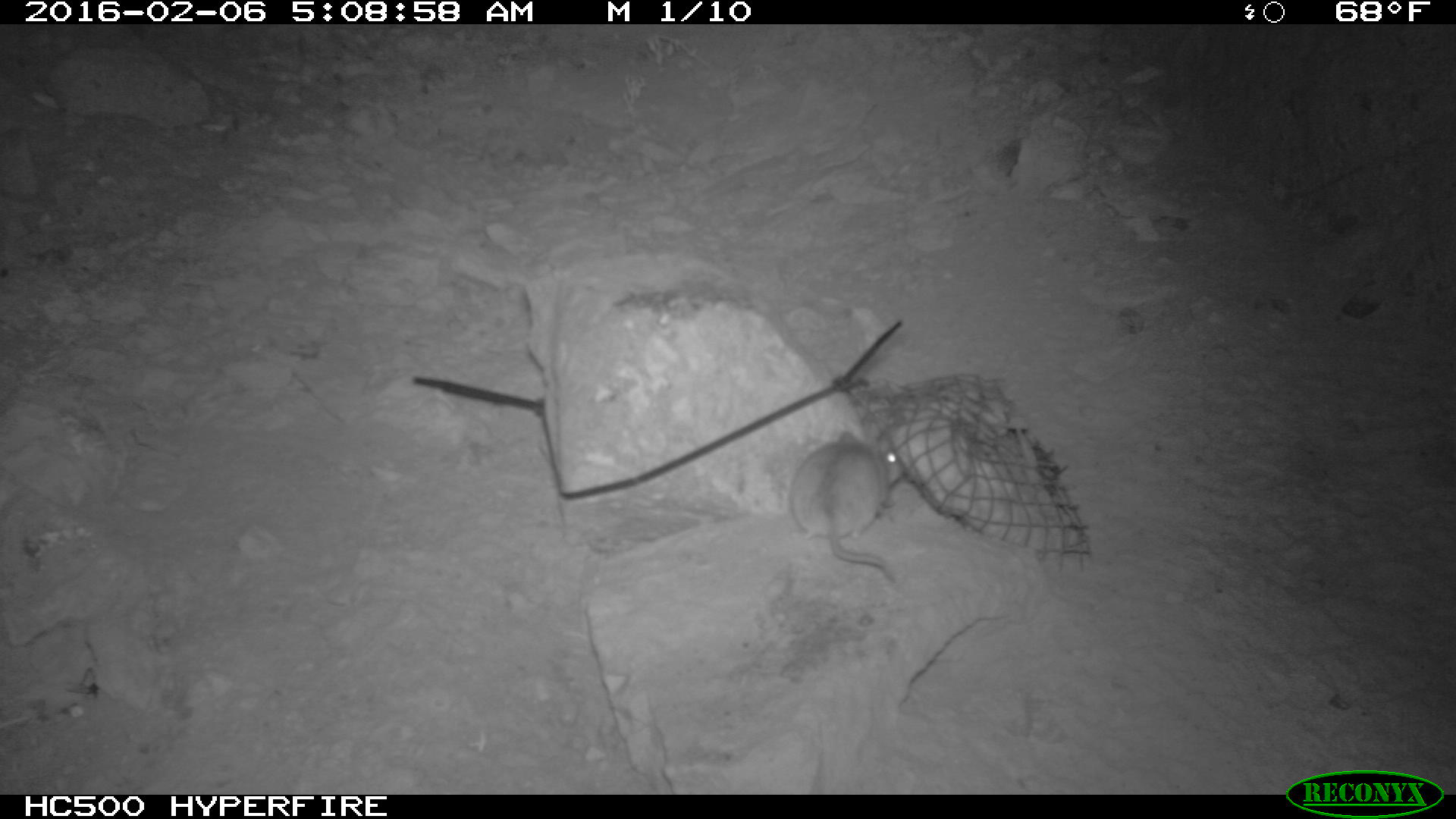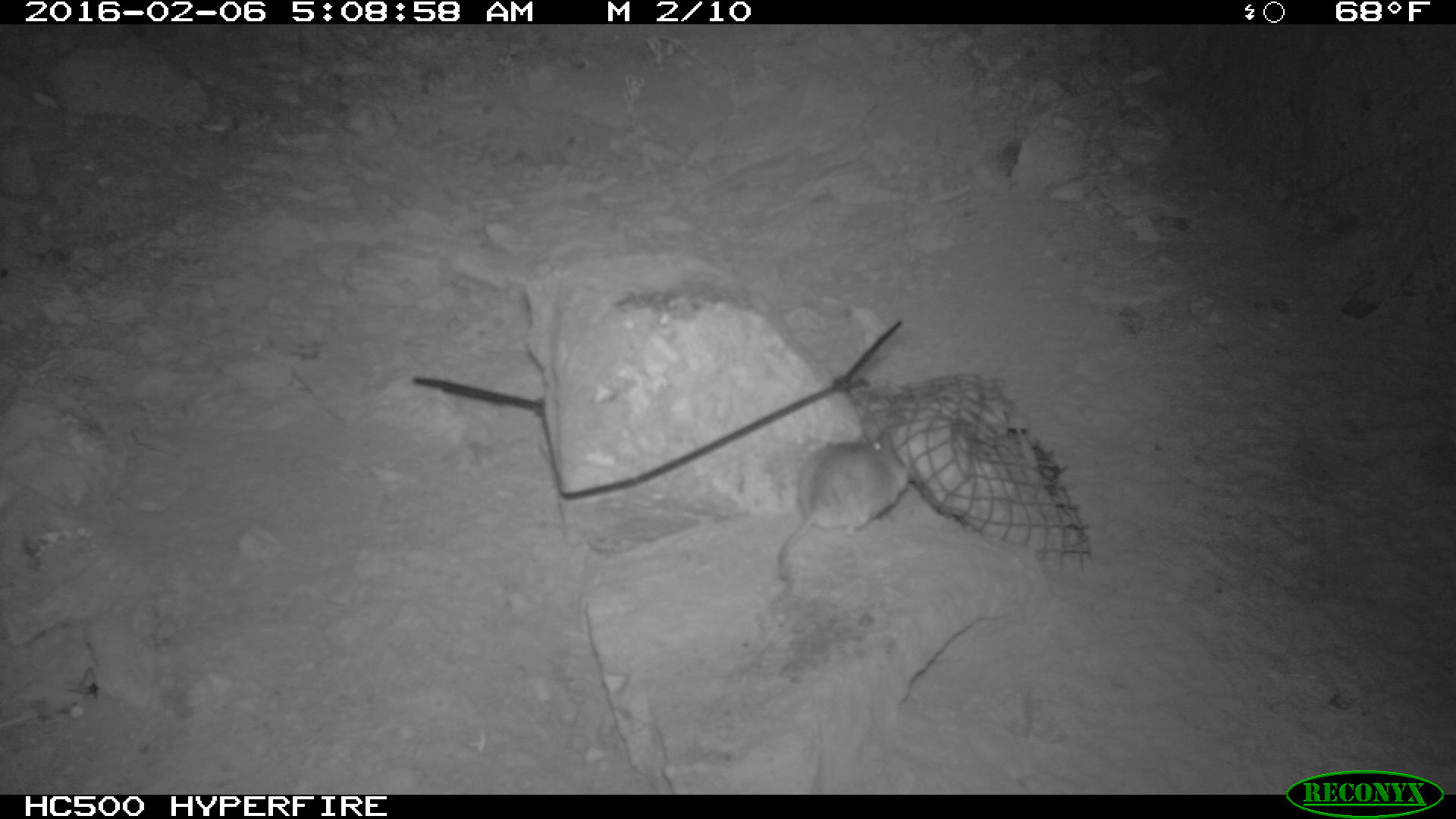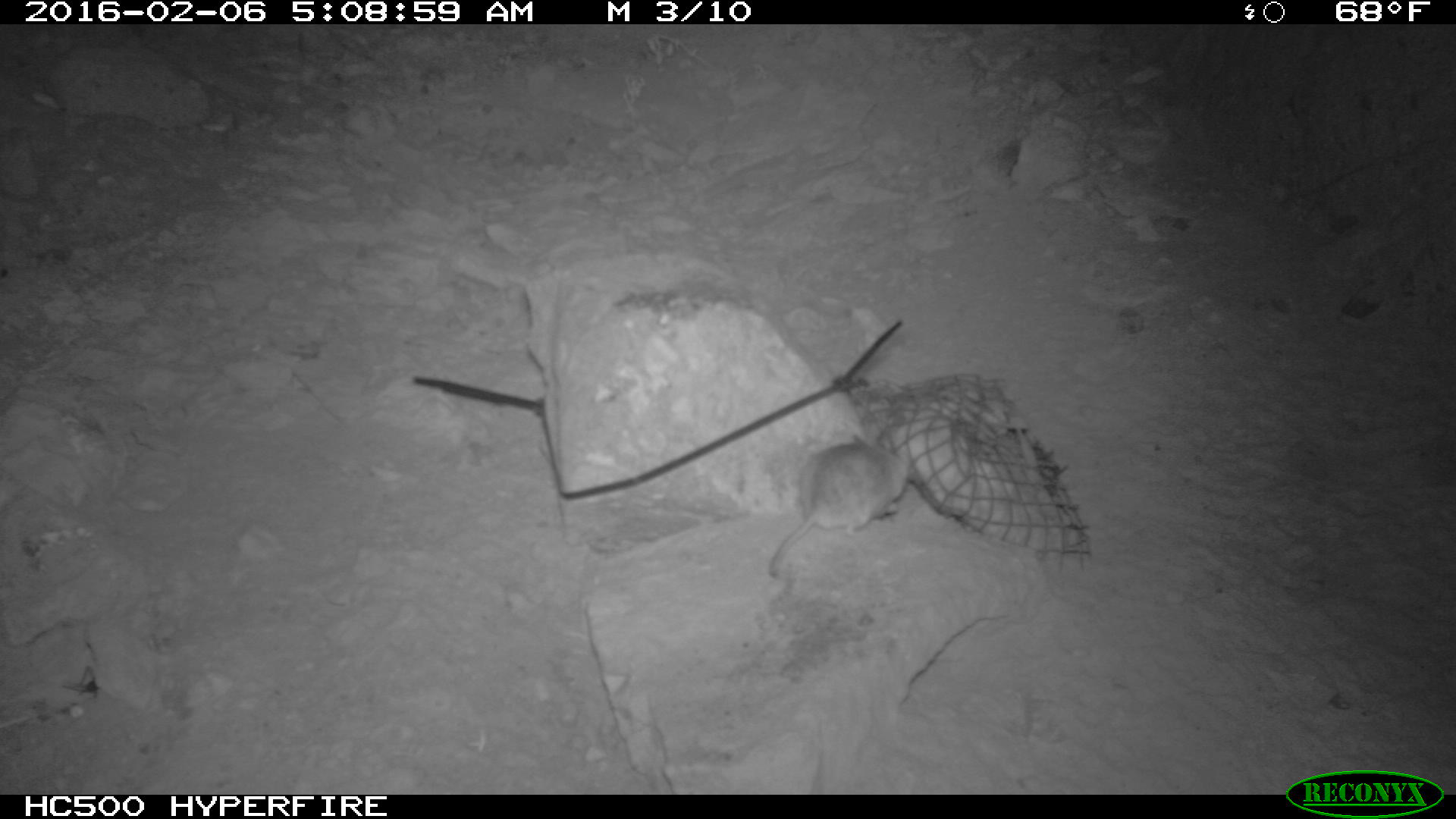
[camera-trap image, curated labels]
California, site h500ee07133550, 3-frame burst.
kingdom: Animalia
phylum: Chordata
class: Mammalia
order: Rodentia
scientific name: Rodentia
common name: rodent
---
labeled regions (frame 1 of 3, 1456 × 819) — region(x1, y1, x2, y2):
rodent: region(790, 431, 905, 583)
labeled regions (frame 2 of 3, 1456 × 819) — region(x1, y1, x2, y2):
rodent: region(777, 440, 909, 579)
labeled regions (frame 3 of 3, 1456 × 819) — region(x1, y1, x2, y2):
rodent: region(769, 433, 906, 578)